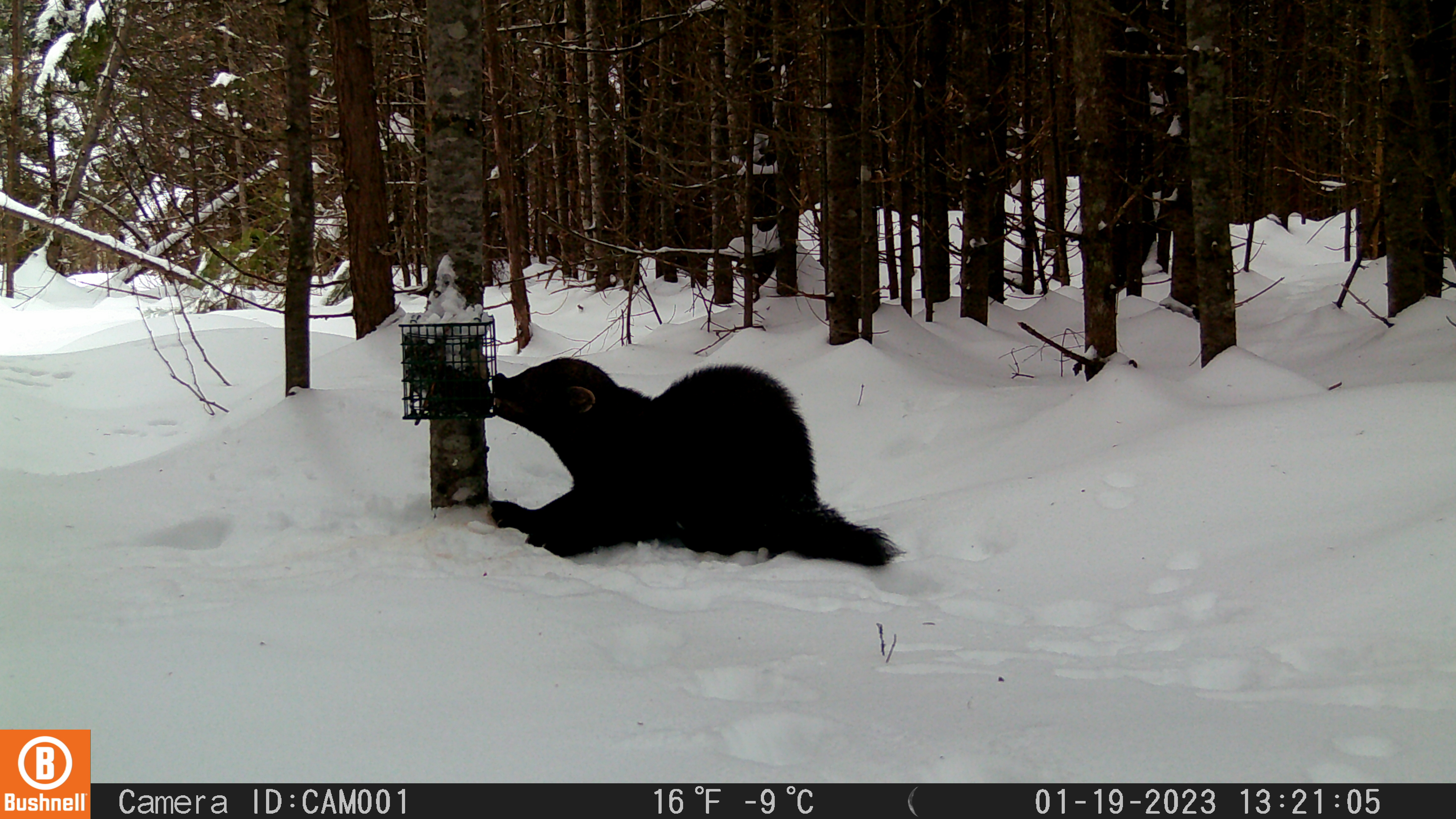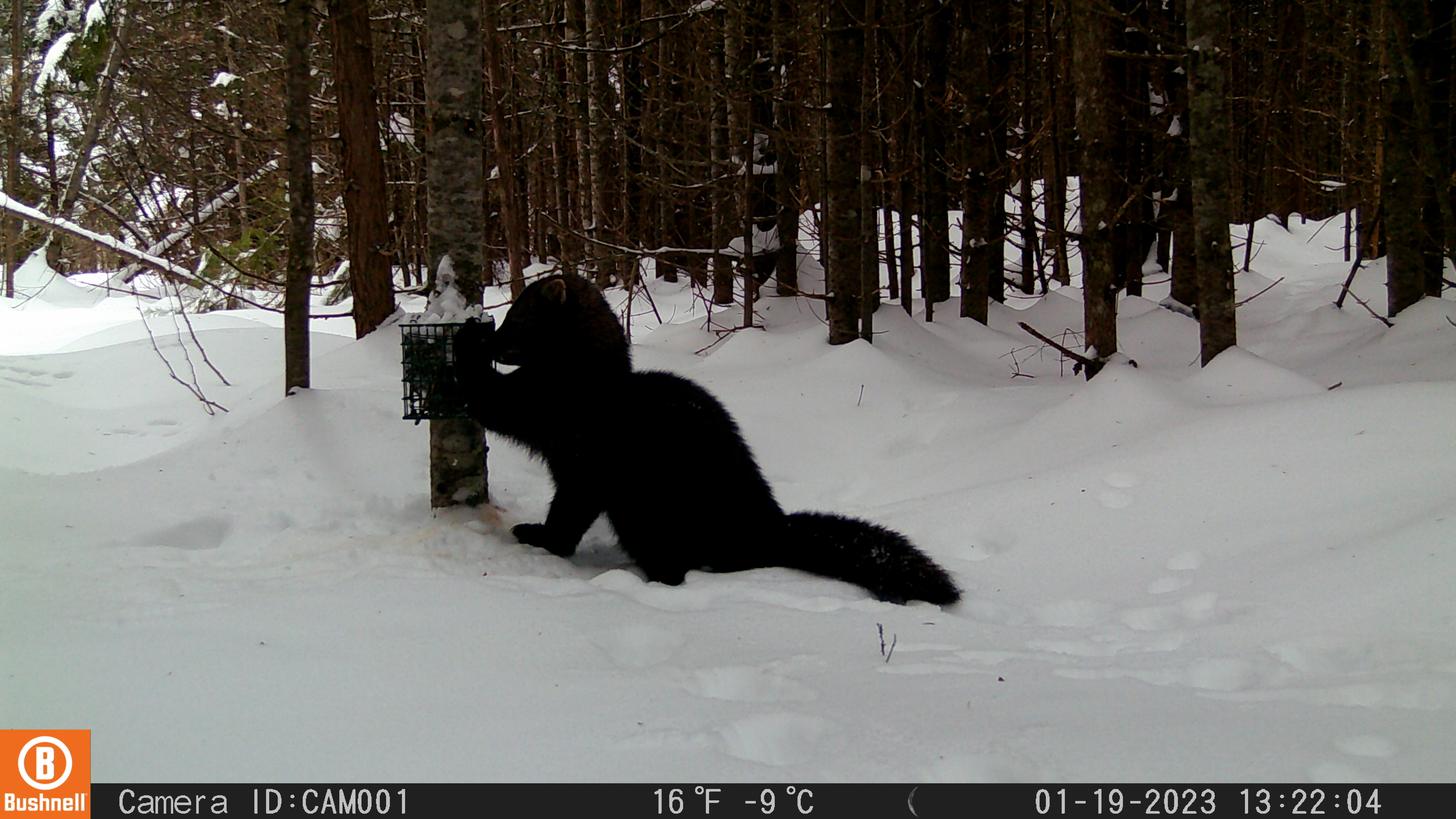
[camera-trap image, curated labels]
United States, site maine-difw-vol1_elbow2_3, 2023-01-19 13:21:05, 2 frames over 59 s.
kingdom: Animalia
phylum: Chordata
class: Mammalia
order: Carnivora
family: Mustelidae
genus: Pekania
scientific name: Pekania pennanti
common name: fisher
Fisher (Pekania pennanti).